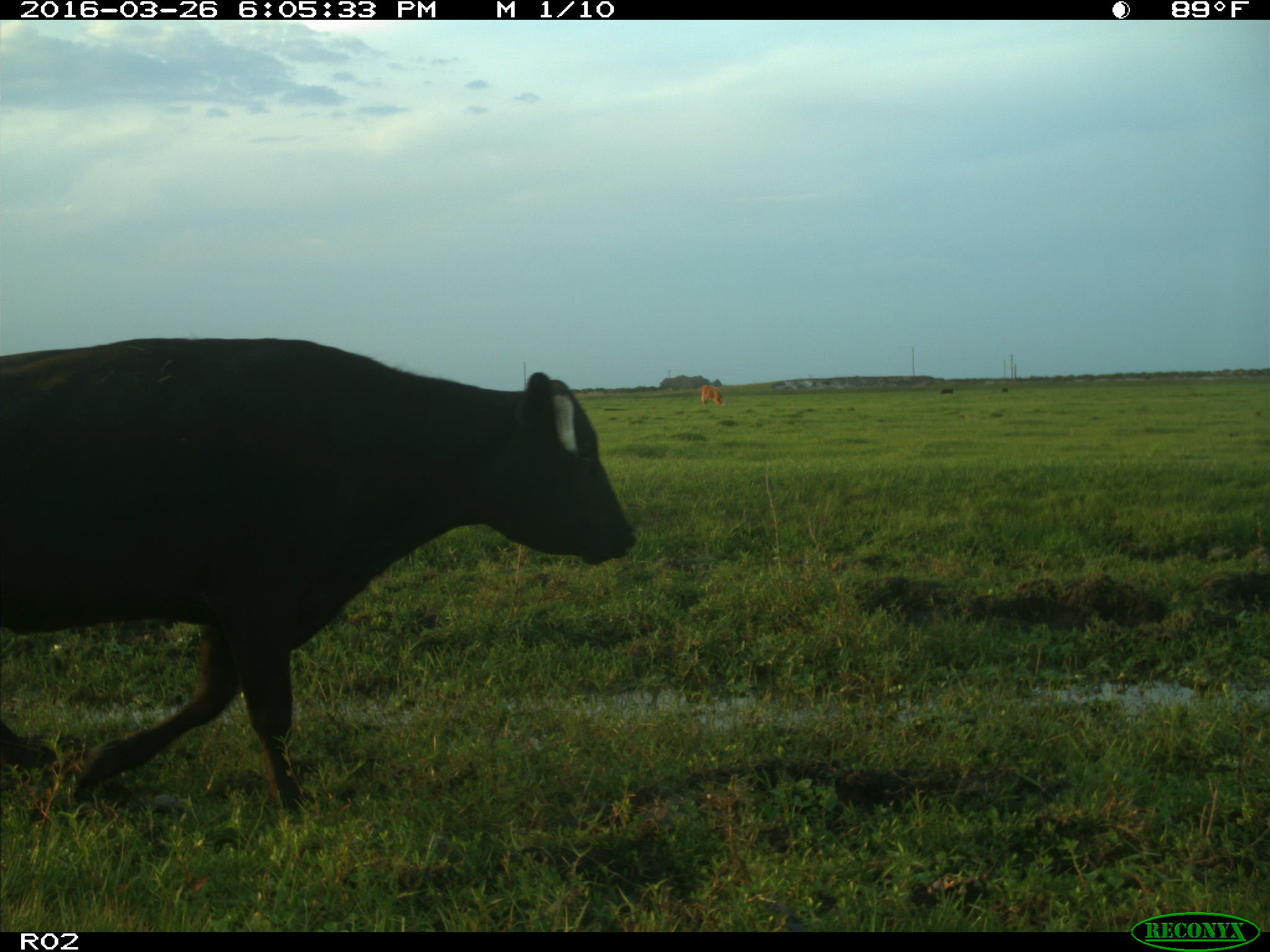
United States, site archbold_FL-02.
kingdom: Animalia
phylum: Chordata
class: Mammalia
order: Artiodactyla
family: Bovidae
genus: Bos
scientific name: Bos taurus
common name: domestic cow